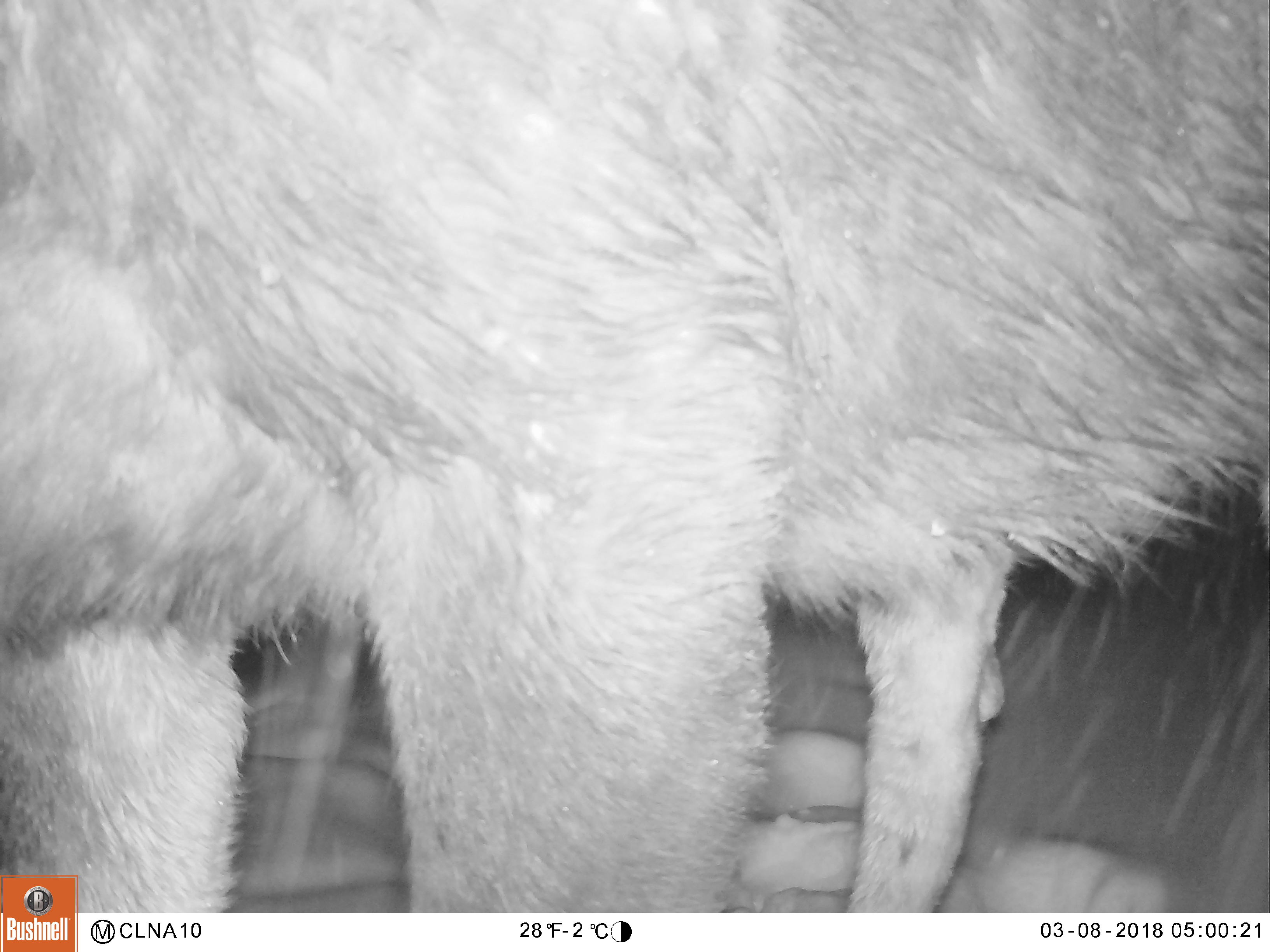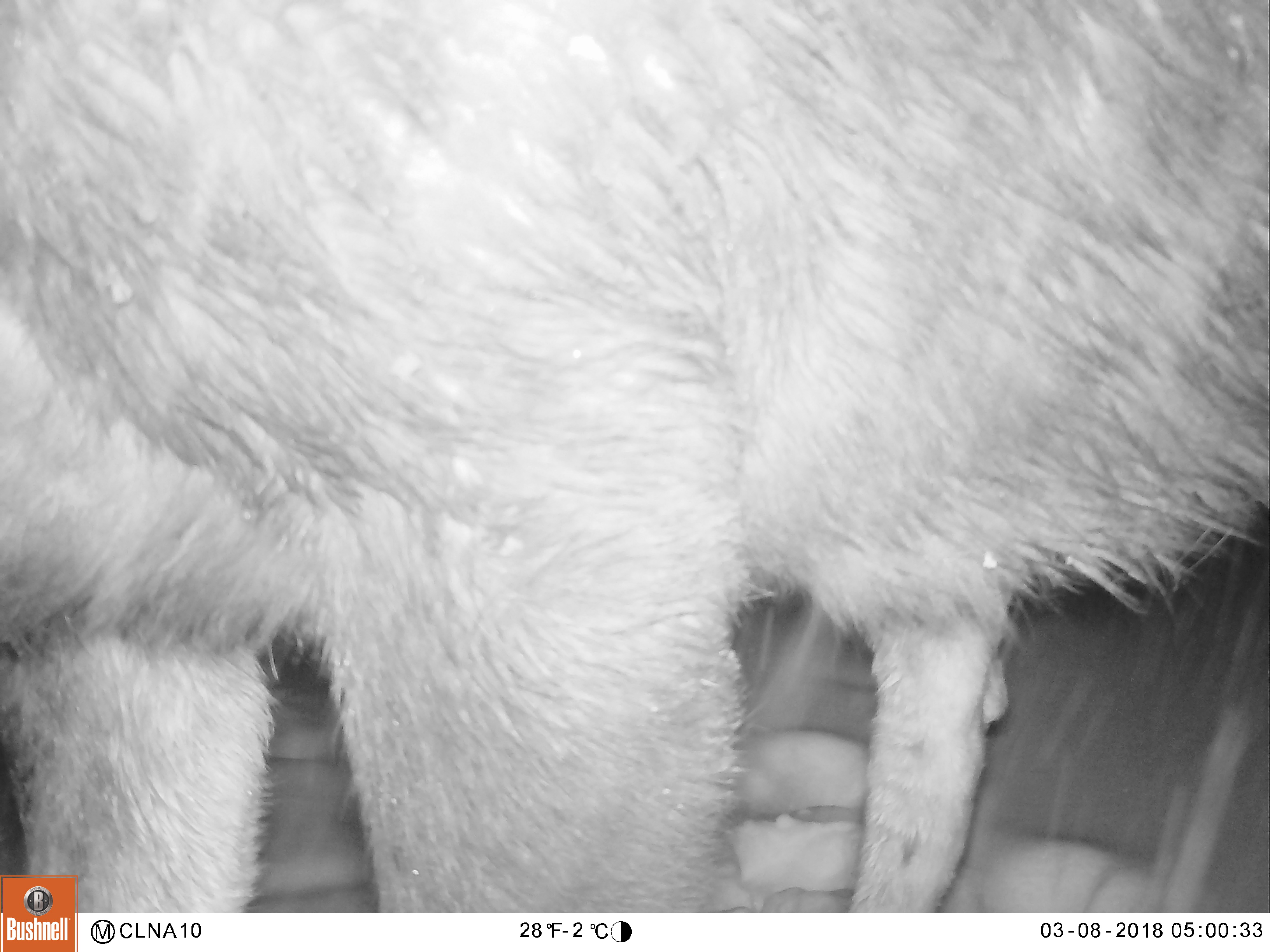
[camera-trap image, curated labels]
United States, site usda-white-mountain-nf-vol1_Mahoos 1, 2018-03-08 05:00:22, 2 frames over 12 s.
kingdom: Animalia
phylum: Chordata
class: Mammalia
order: Artiodactyla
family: Cervidae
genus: Alces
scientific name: Alces alces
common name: moose